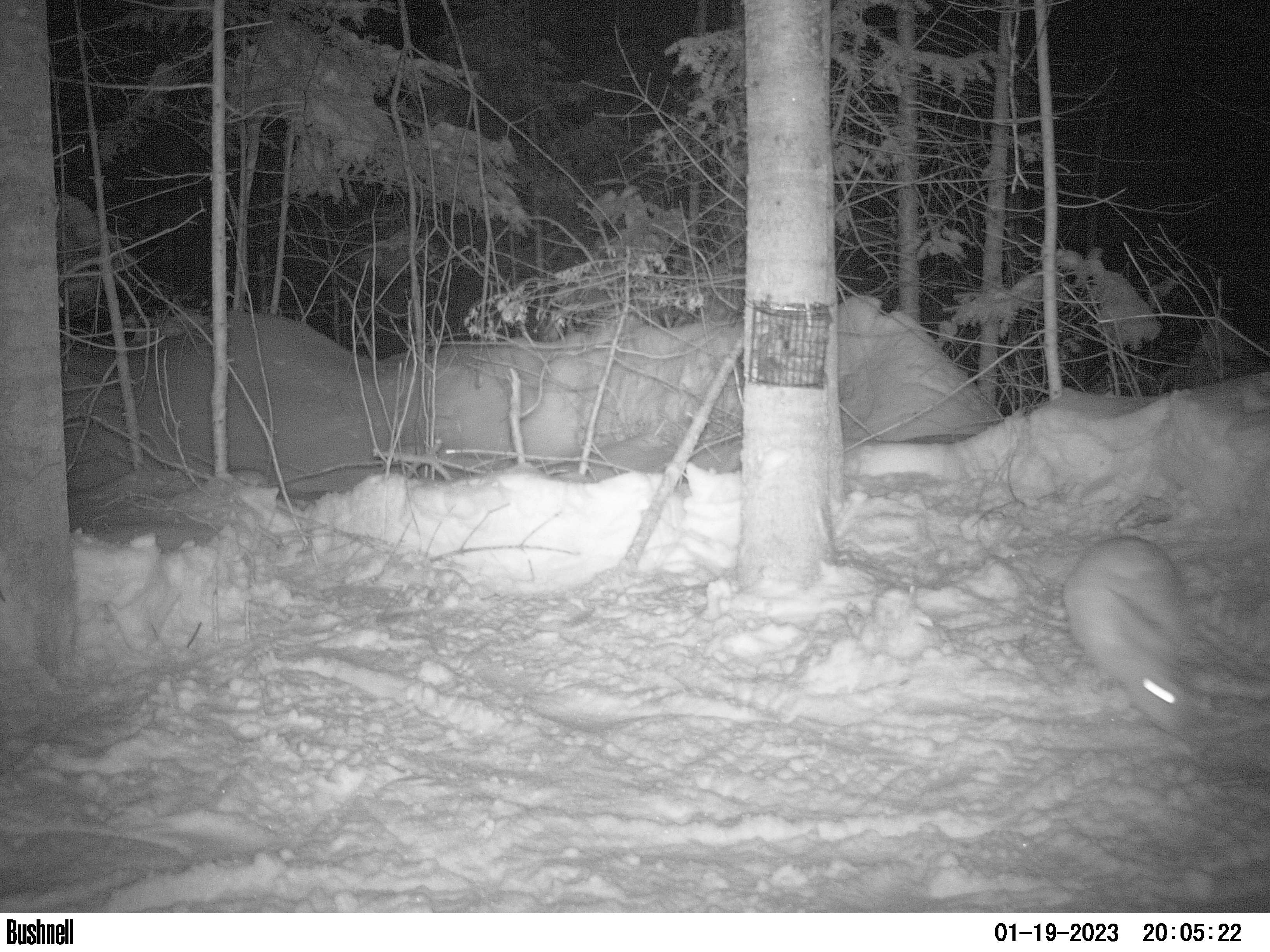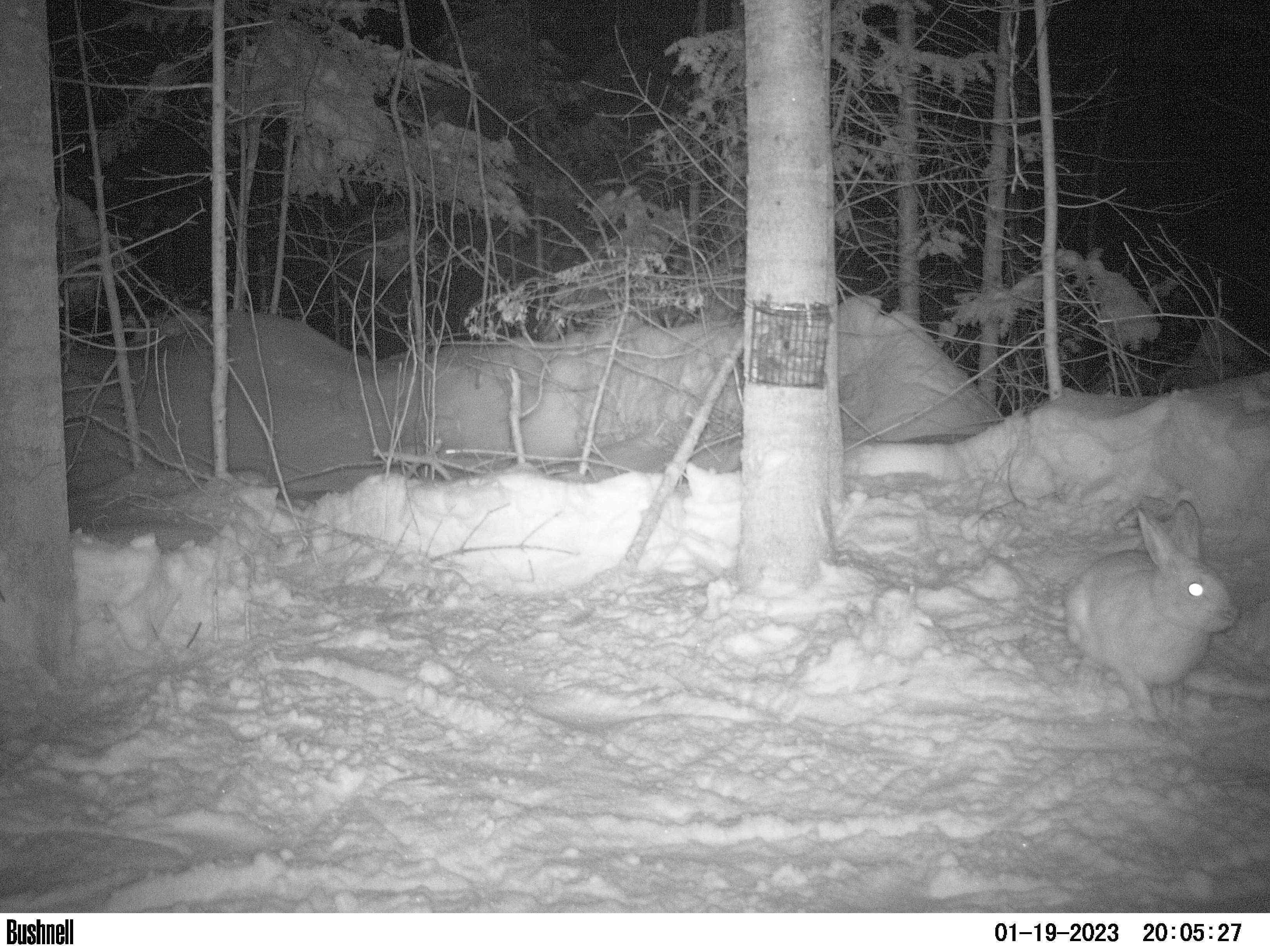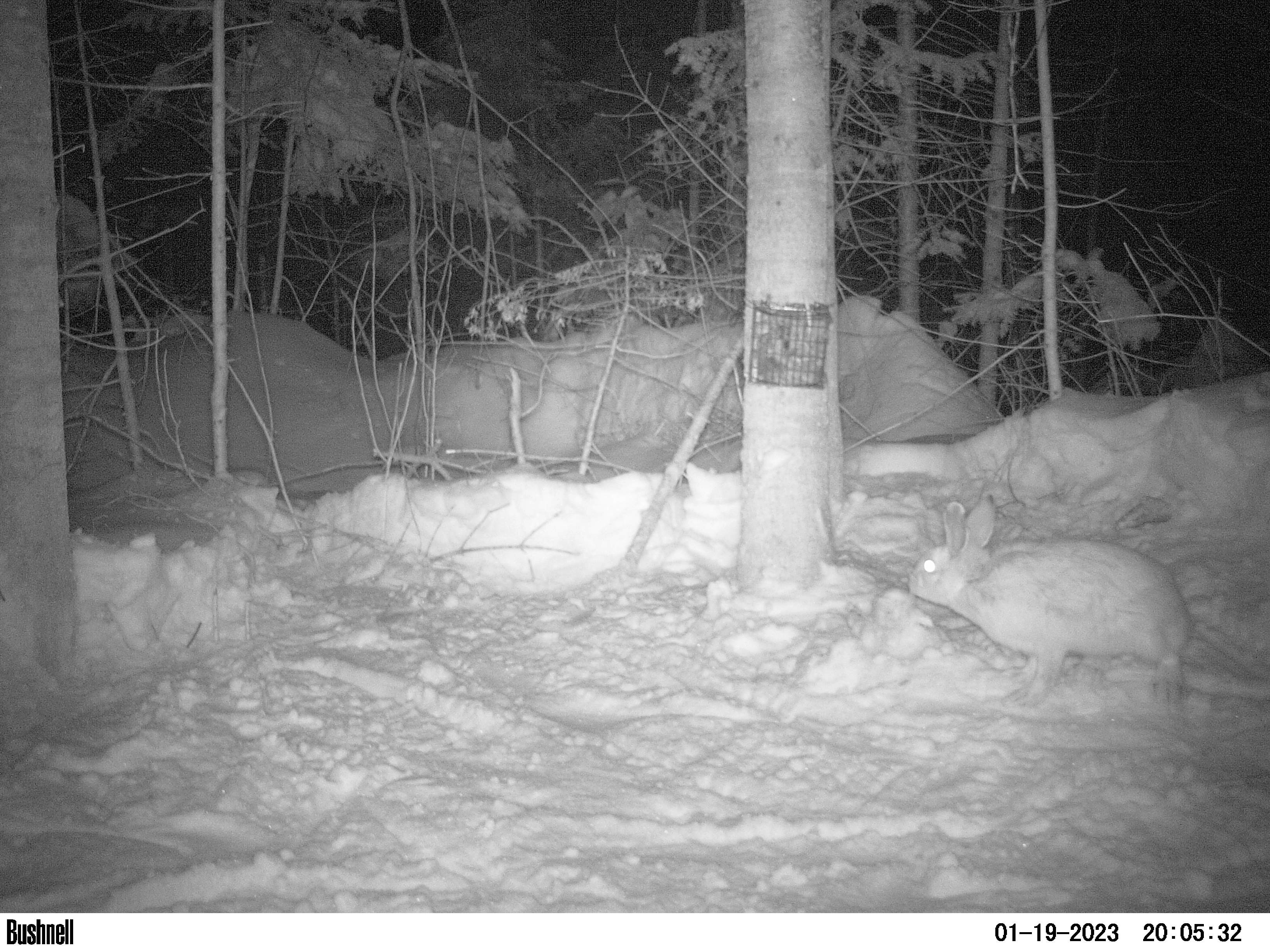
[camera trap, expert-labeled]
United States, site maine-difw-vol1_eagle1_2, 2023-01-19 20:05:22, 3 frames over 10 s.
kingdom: Animalia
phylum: Chordata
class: Mammalia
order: Lagomorpha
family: Leporidae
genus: Lepus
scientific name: Lepus americanus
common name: snowshoe hare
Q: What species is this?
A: Snowshoe hare (Lepus americanus).